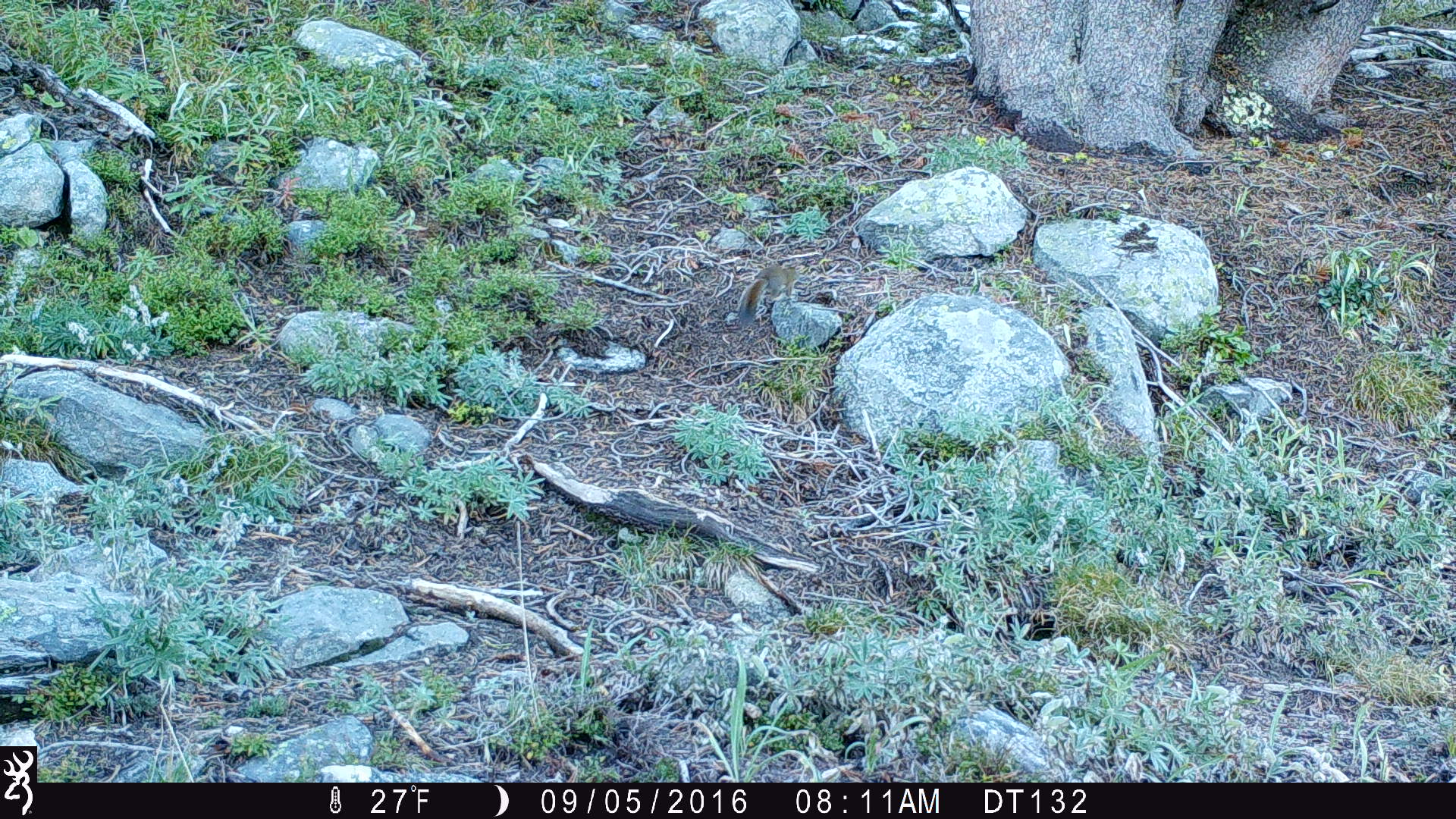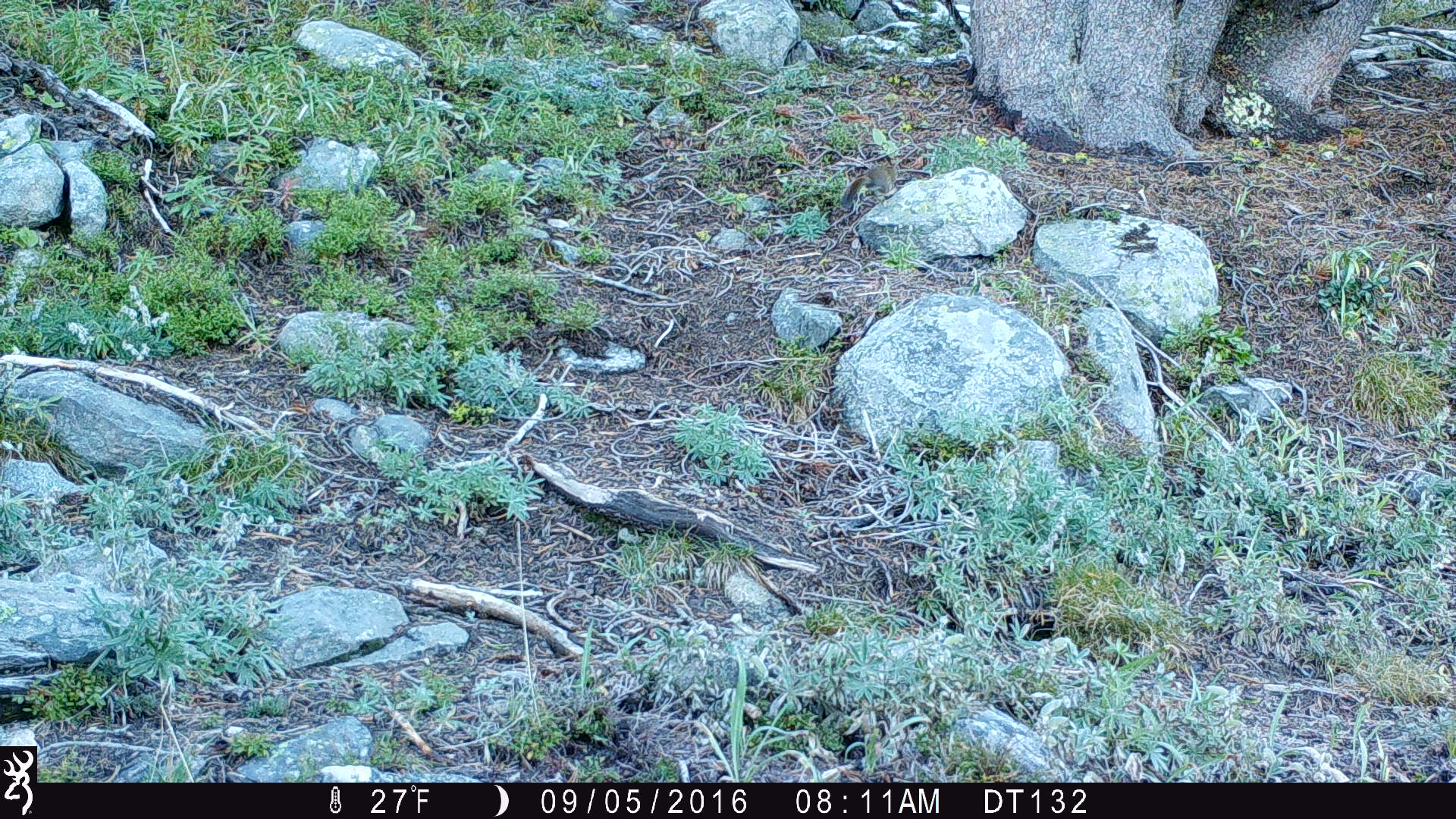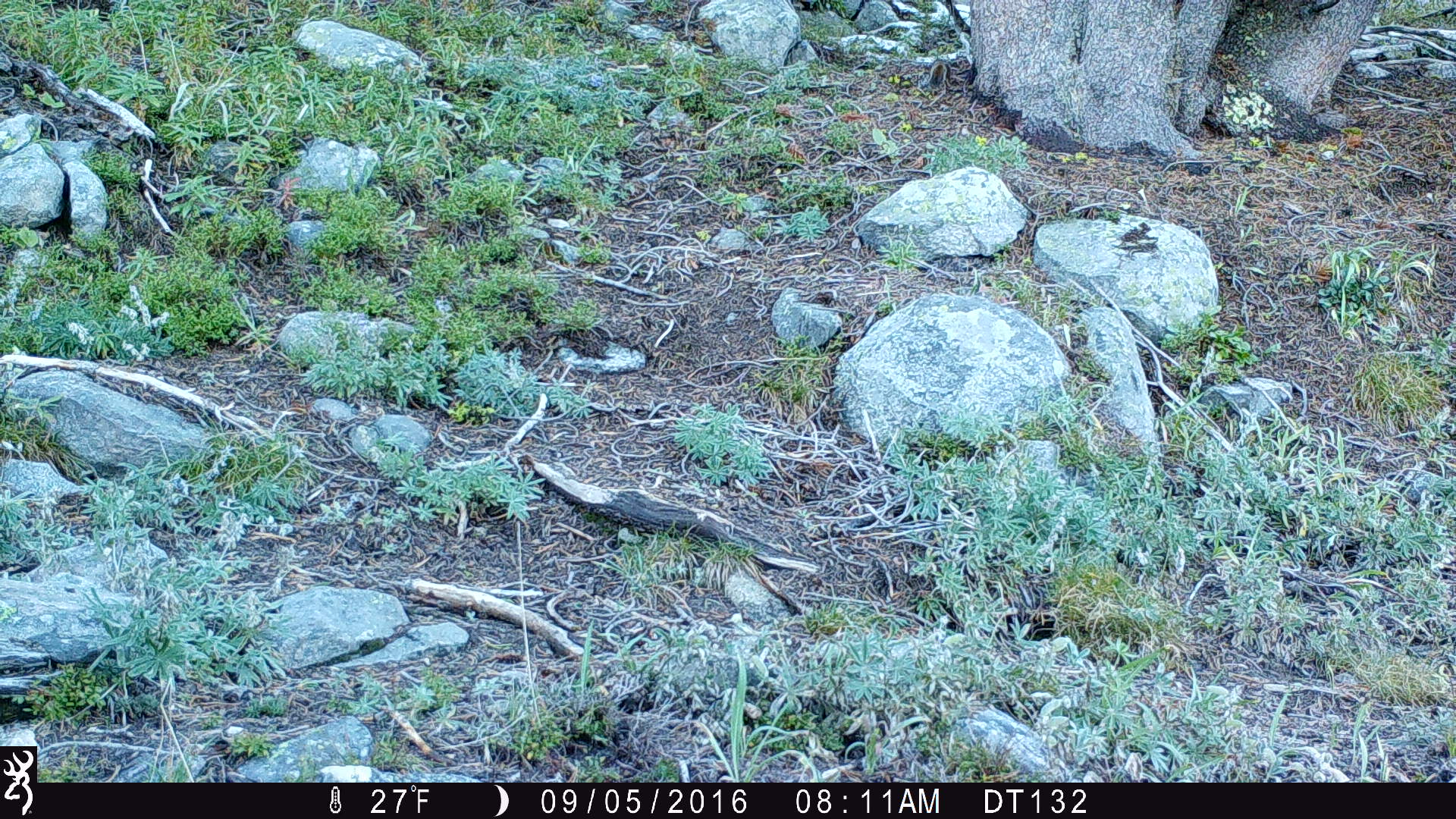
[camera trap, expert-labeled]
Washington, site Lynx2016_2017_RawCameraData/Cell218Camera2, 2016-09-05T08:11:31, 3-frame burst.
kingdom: Animalia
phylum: Chordata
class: Mammalia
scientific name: Mammalia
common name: small mammal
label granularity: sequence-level